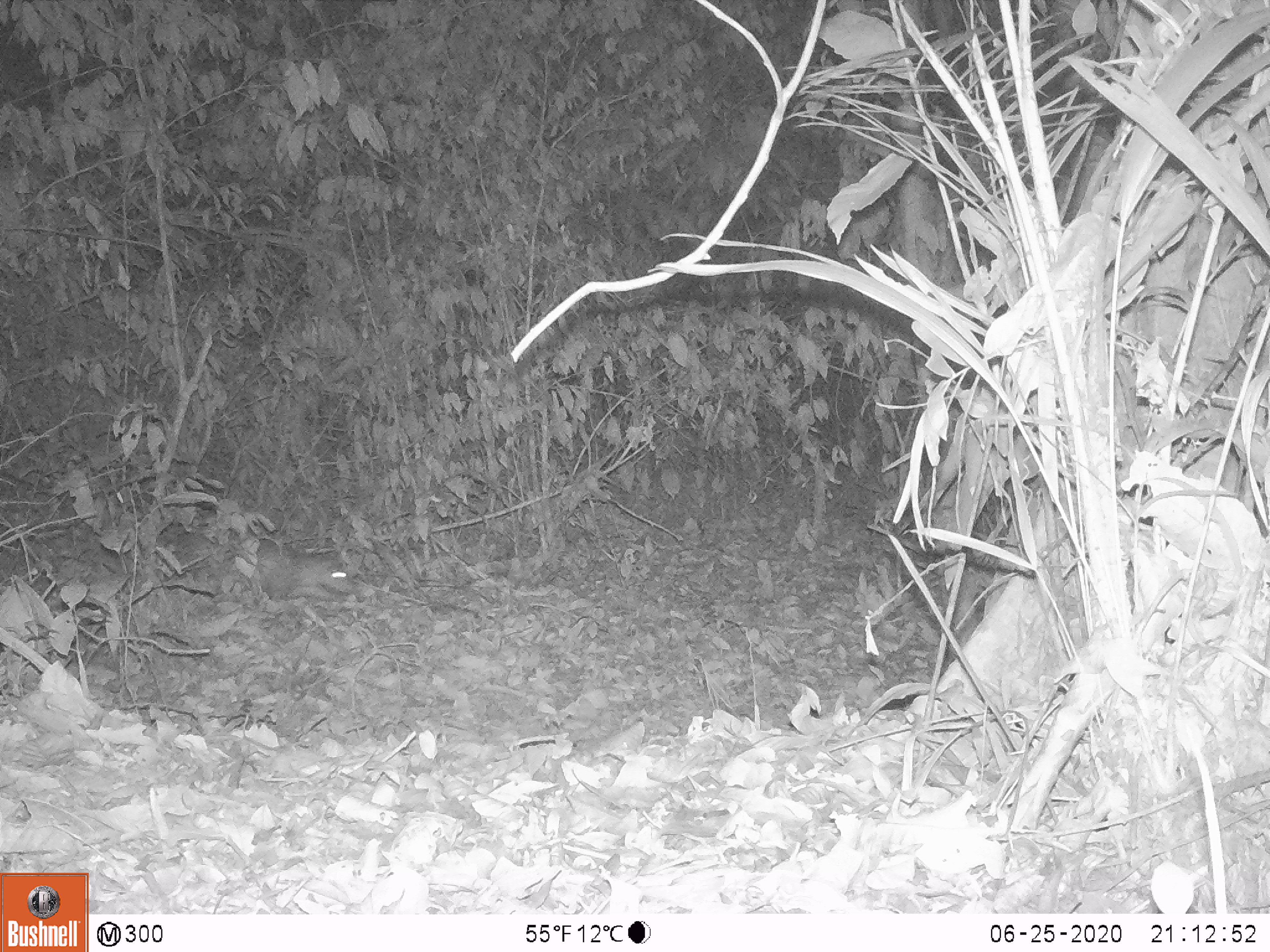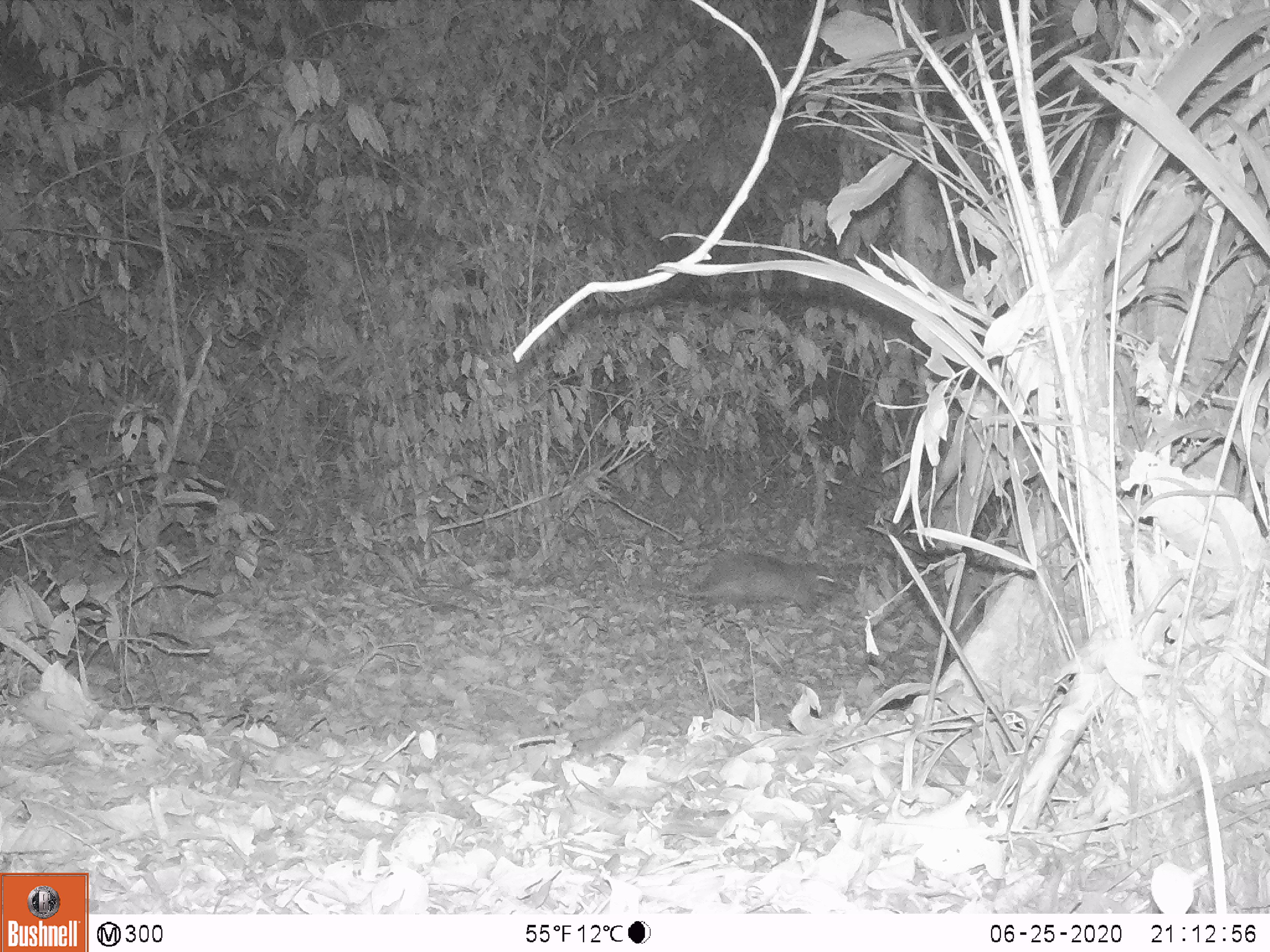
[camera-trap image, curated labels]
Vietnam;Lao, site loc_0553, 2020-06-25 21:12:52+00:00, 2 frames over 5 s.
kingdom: Animalia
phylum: Chordata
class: Mammalia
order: Rodentia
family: Hystricidae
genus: Atherurus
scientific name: Atherurus macrourus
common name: asiatic brush-tailed porcupine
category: asiatic brush tailed porcupine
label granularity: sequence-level